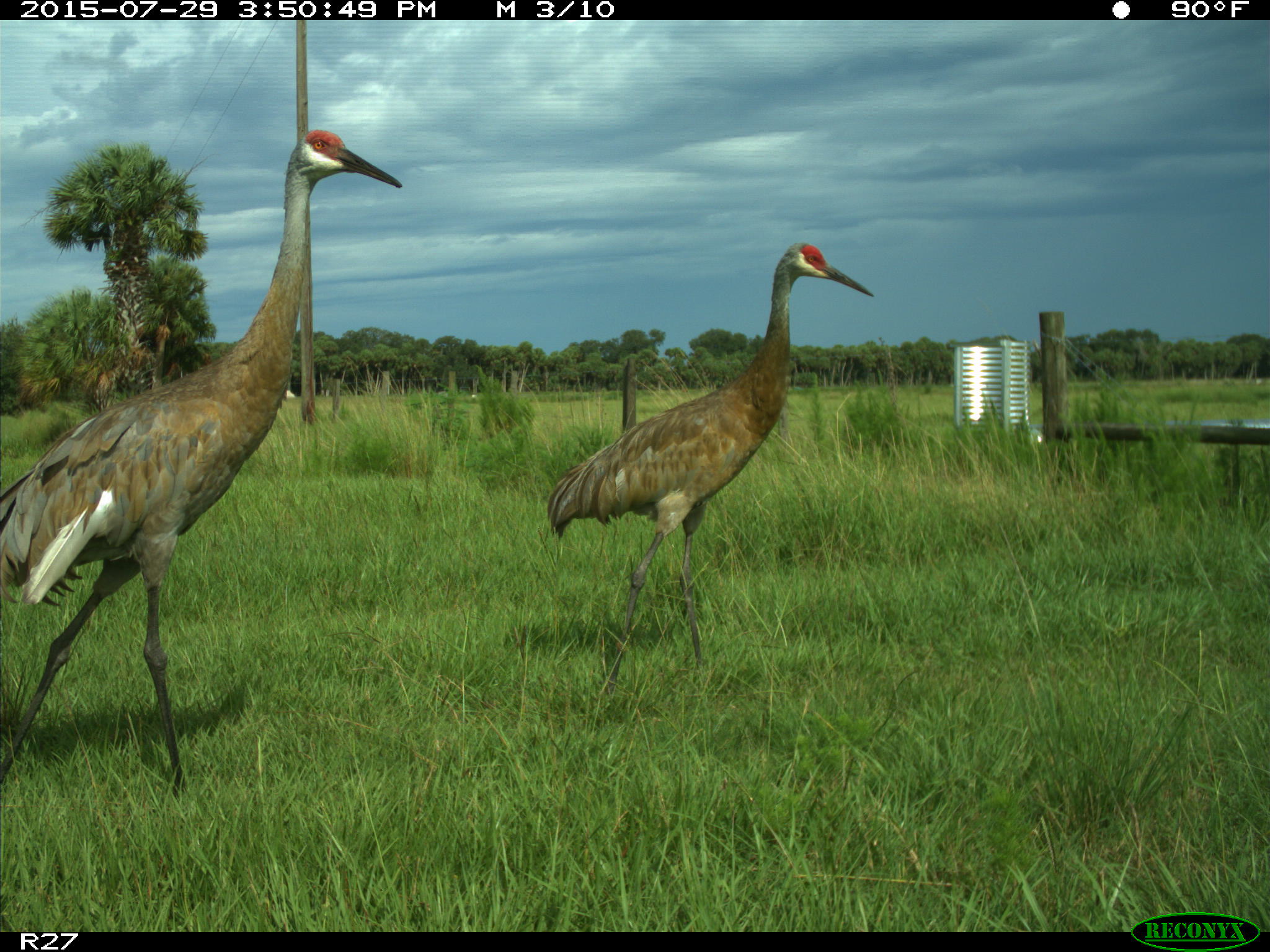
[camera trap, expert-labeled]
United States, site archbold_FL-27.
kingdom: Animalia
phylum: Chordata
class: Aves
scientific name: Aves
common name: birds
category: unidentified bird